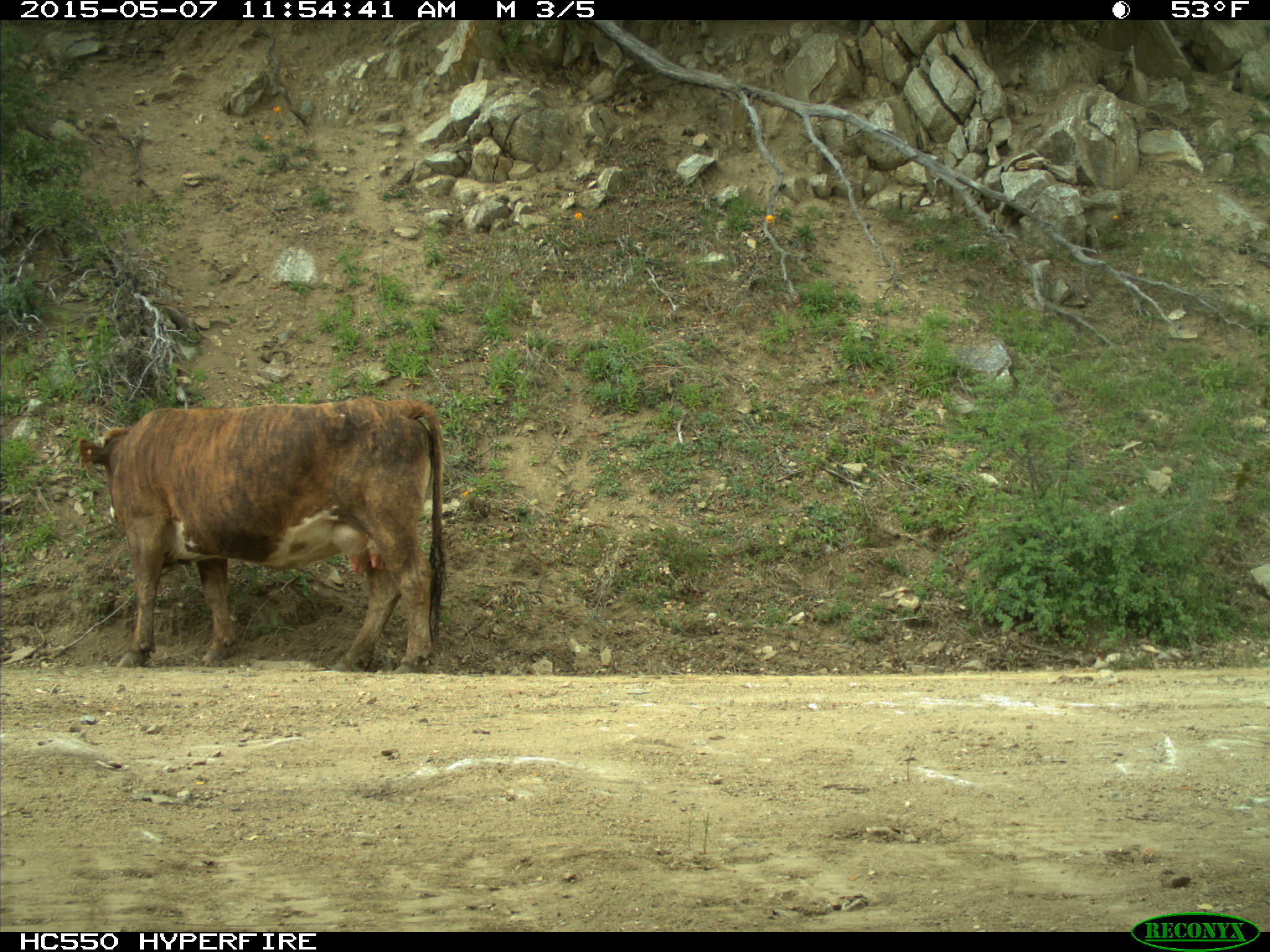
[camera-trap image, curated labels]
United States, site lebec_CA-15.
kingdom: Animalia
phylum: Chordata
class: Mammalia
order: Artiodactyla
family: Bovidae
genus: Bos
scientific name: Bos taurus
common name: domestic cow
Bos taurus (domestic cow).